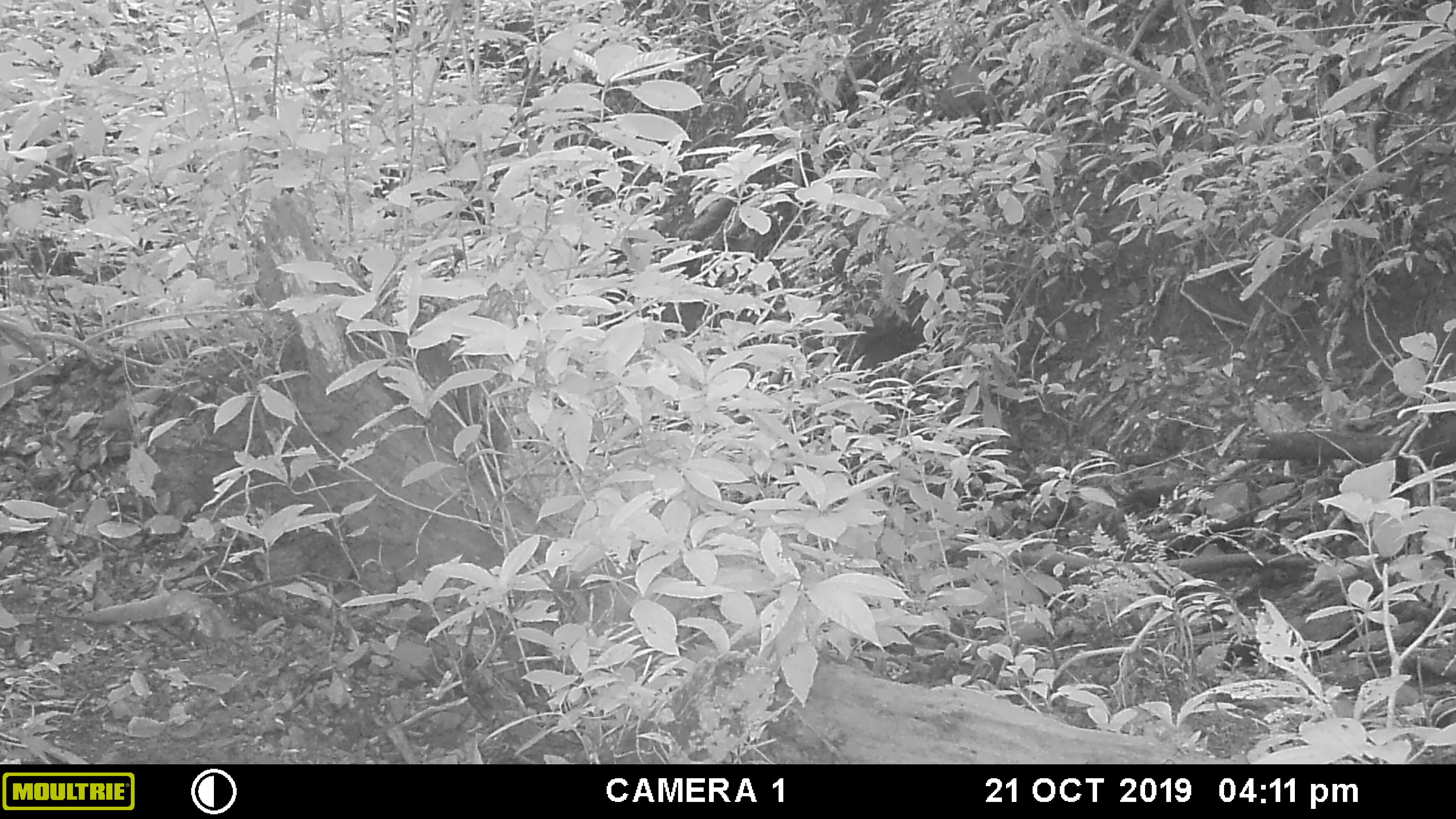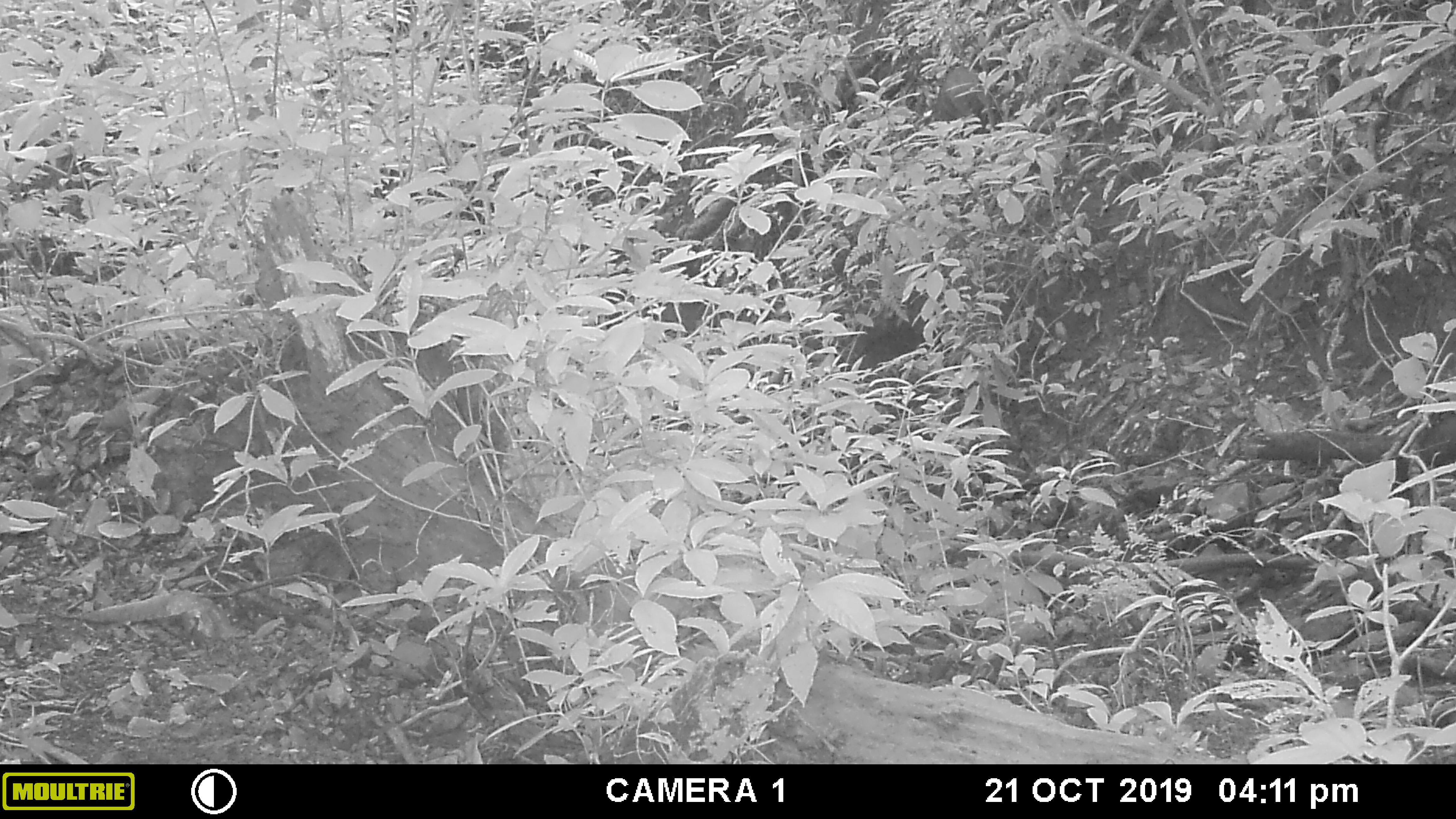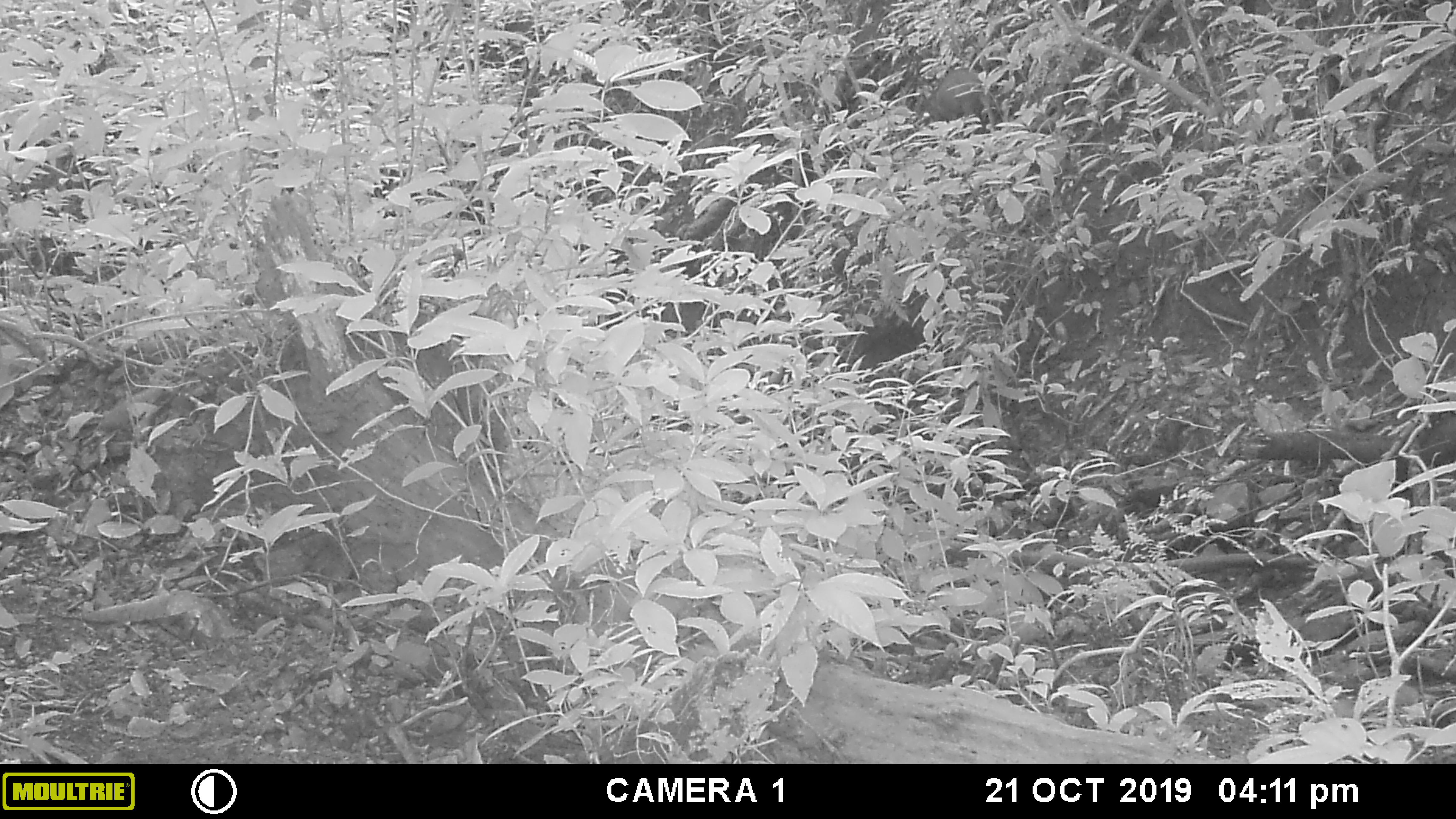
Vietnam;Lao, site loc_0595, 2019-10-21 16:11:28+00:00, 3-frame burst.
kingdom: Animalia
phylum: Chordata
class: Mammalia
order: Artiodactyla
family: Suidae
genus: Sus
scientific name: Sus scrofa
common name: eurasian wild pig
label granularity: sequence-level